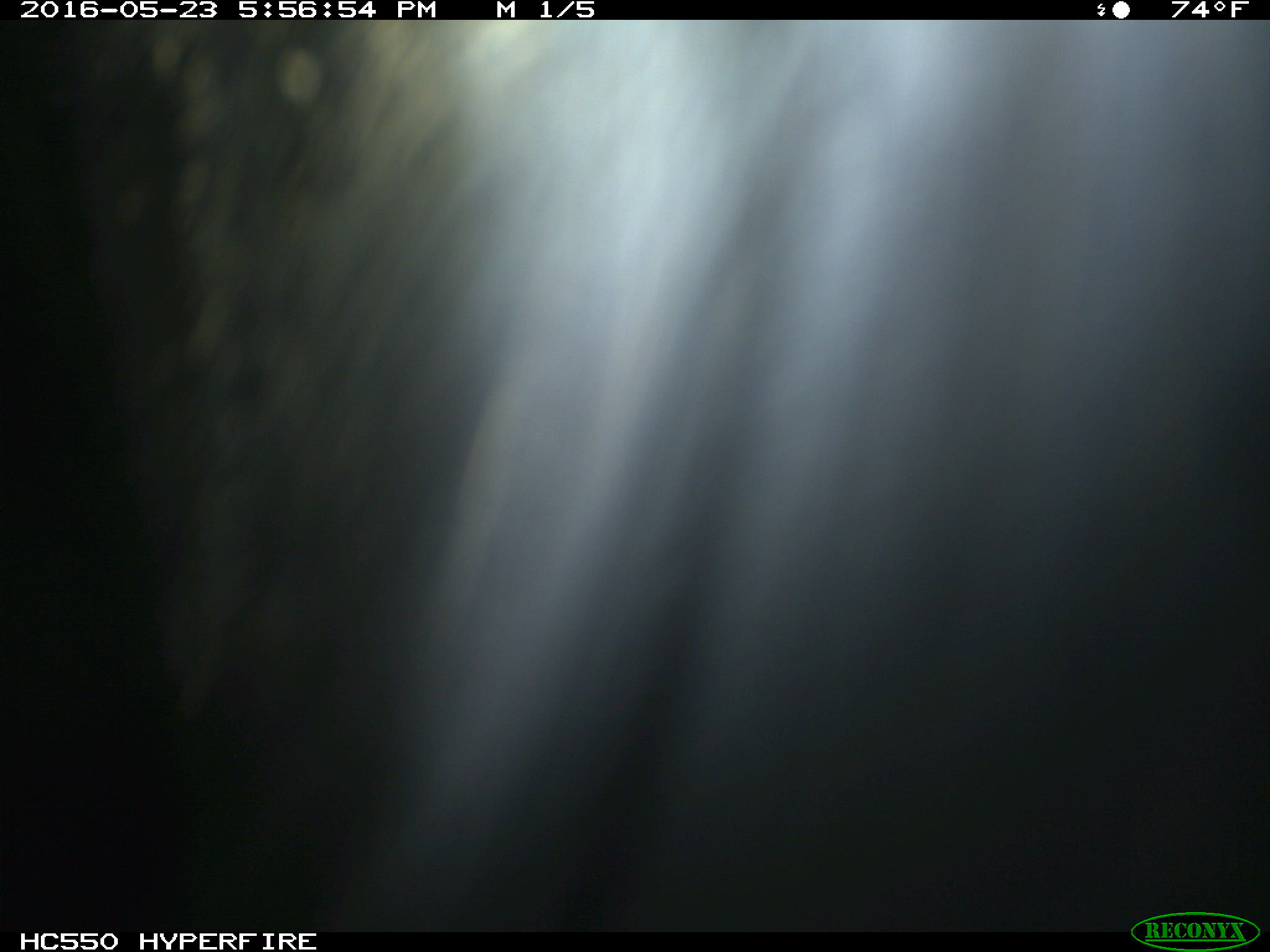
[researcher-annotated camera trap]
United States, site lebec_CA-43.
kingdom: Animalia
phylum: Chordata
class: Mammalia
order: Artiodactyla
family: Bovidae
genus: Bos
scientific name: Bos taurus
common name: domestic cow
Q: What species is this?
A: Bos taurus (domestic cow).